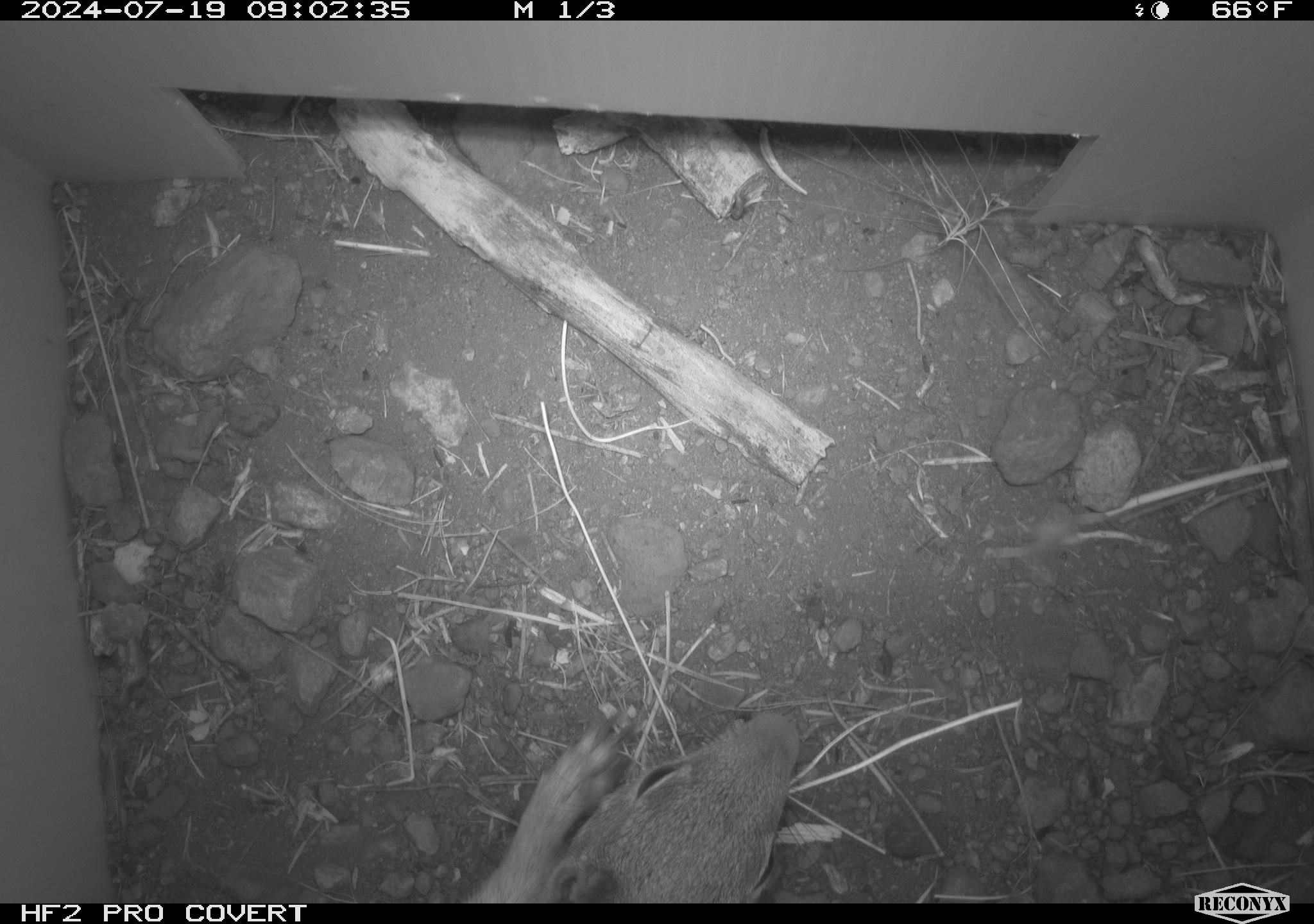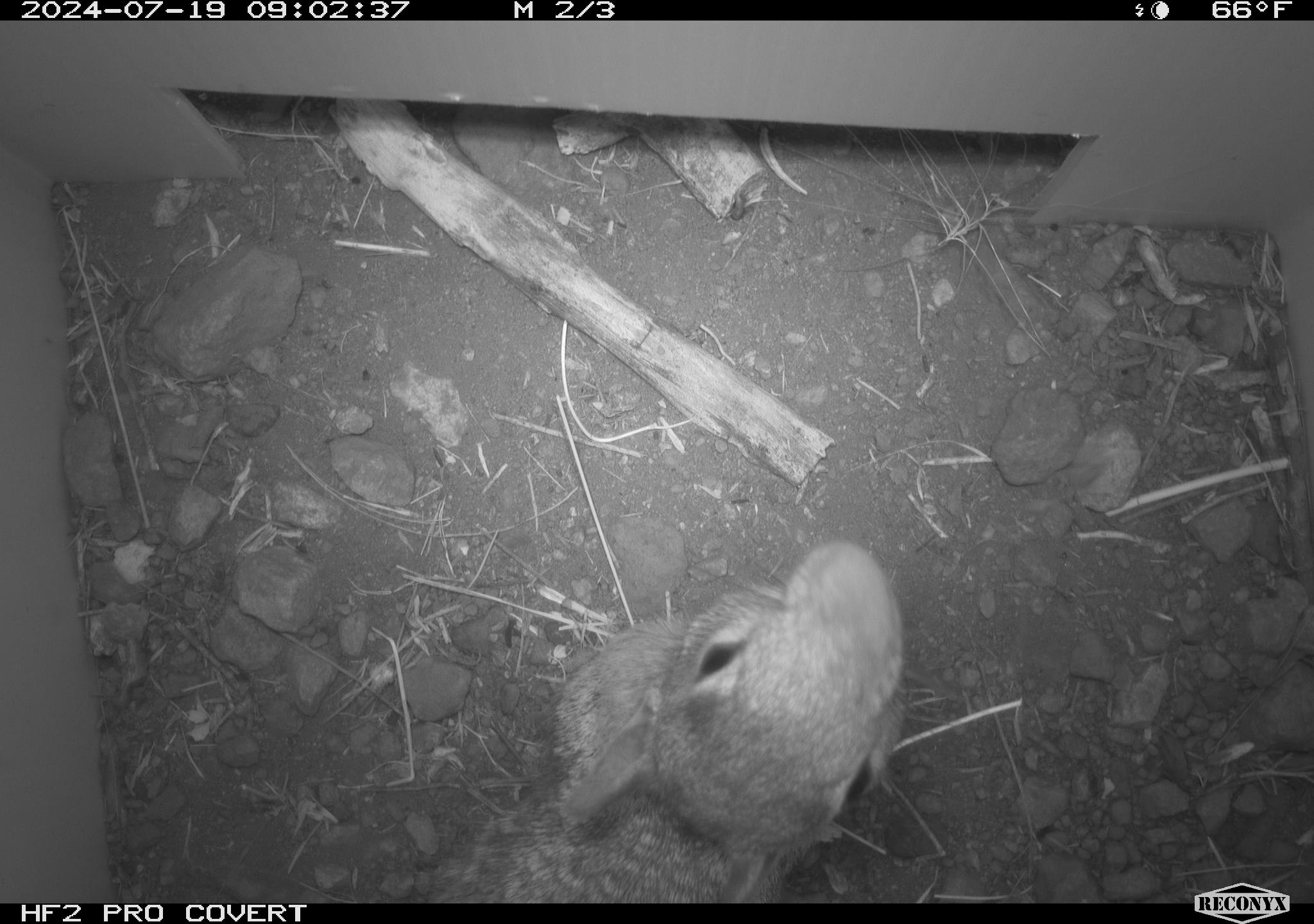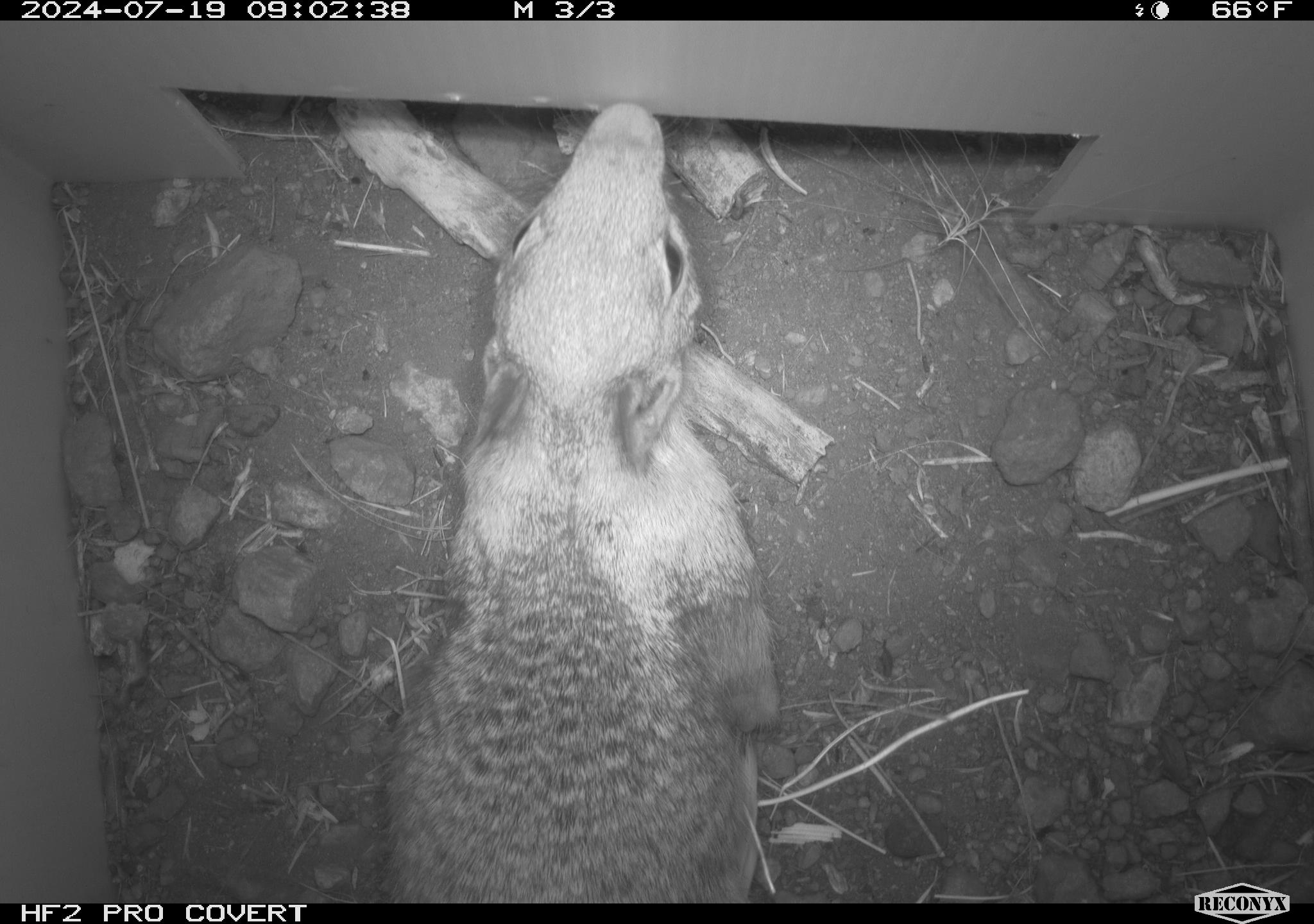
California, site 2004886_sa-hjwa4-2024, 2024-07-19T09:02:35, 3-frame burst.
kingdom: Animalia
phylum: Chordata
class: Mammalia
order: Rodentia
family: Sciuridae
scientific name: Sciuridae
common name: squirrels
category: sciuridae family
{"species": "sciuridae family (squirrels) (Sciuridae)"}